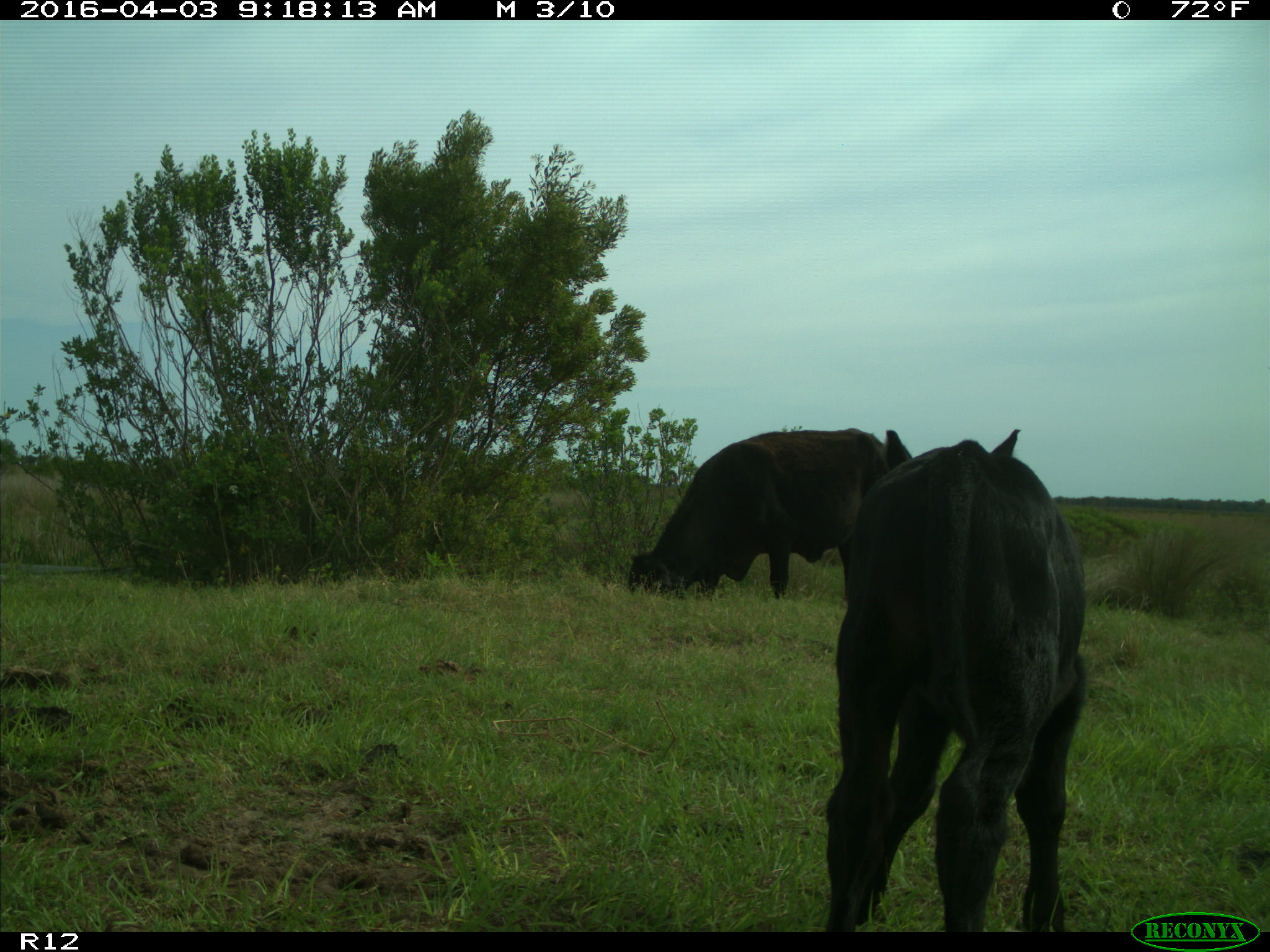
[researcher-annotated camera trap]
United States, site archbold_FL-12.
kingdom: Animalia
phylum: Chordata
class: Mammalia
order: Artiodactyla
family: Bovidae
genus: Bos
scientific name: Bos taurus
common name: domestic cow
Bos taurus (domestic cow).